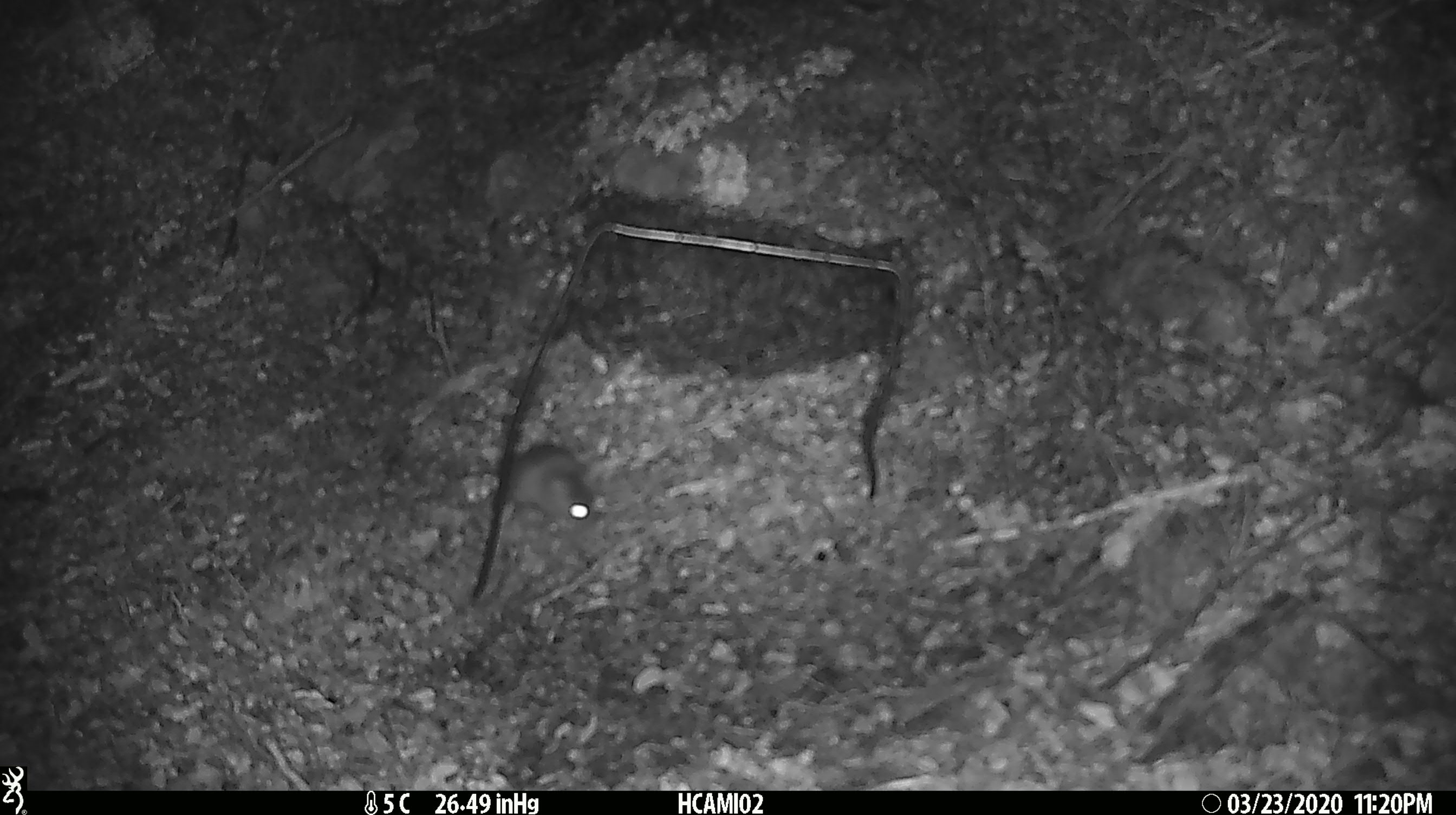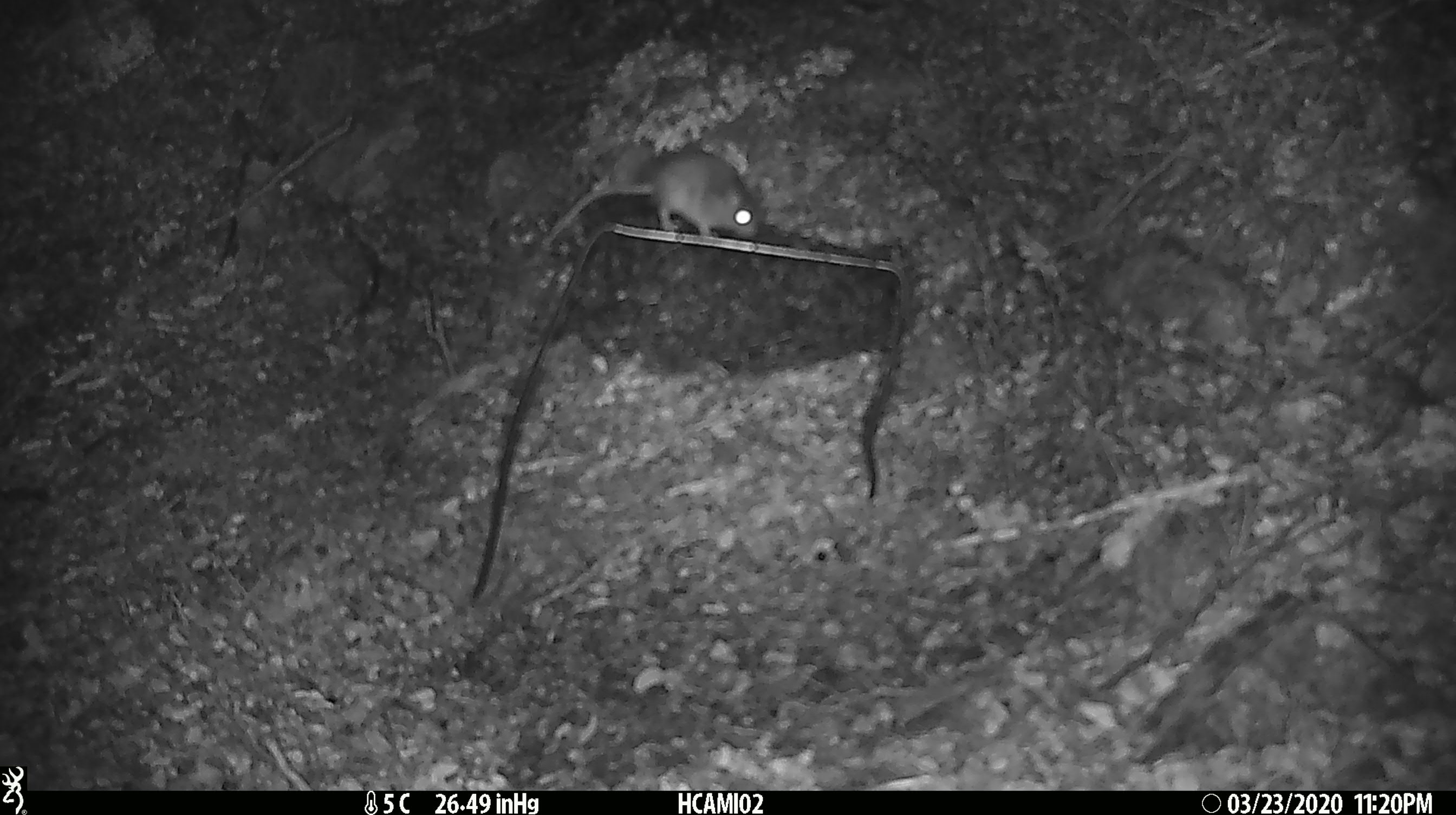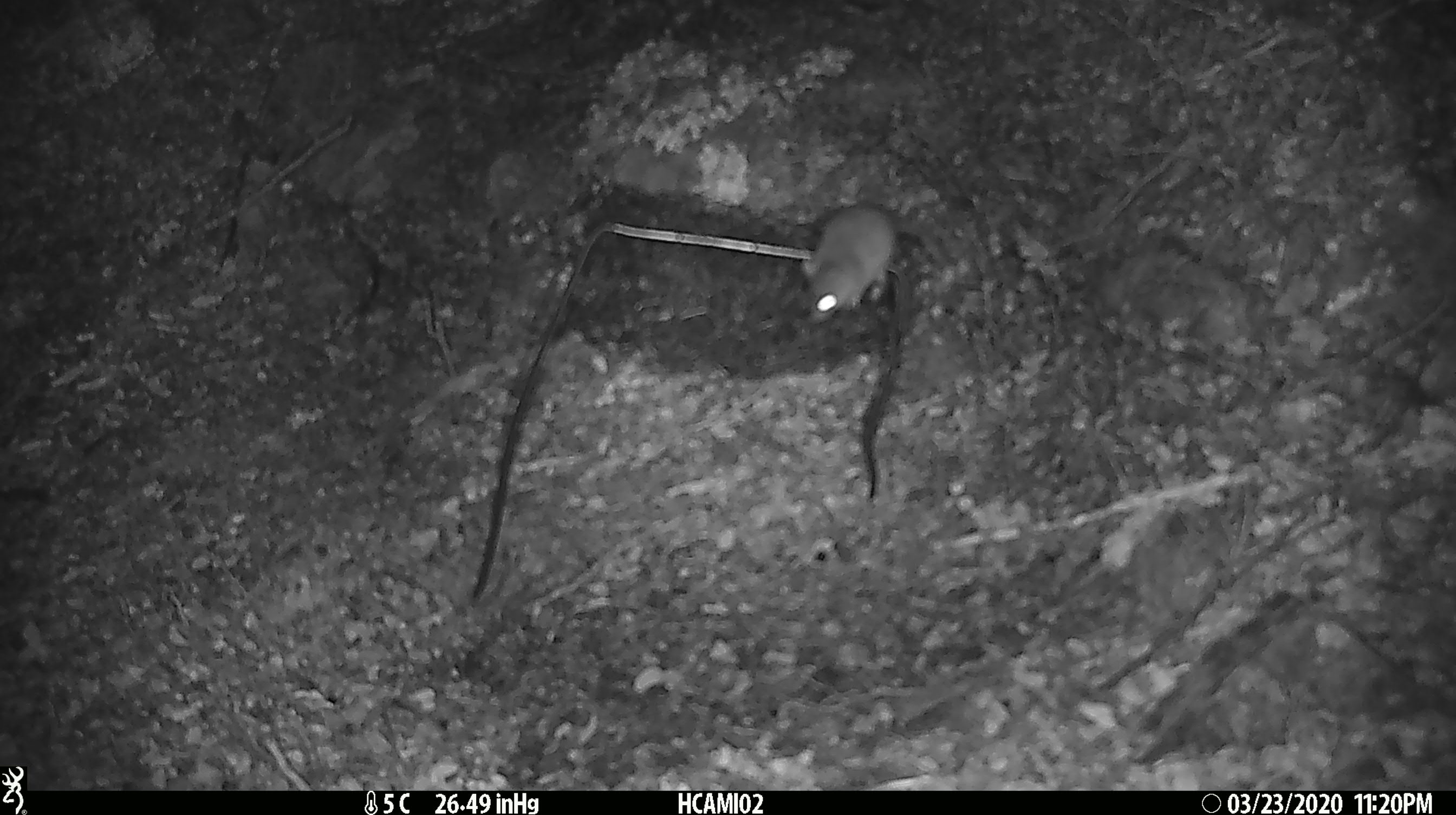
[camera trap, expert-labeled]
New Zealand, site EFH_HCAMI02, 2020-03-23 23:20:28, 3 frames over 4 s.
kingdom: Animalia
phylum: Chordata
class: Mammalia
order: Rodentia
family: Muridae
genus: Mus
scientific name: Mus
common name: mouse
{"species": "mouse (Mus)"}